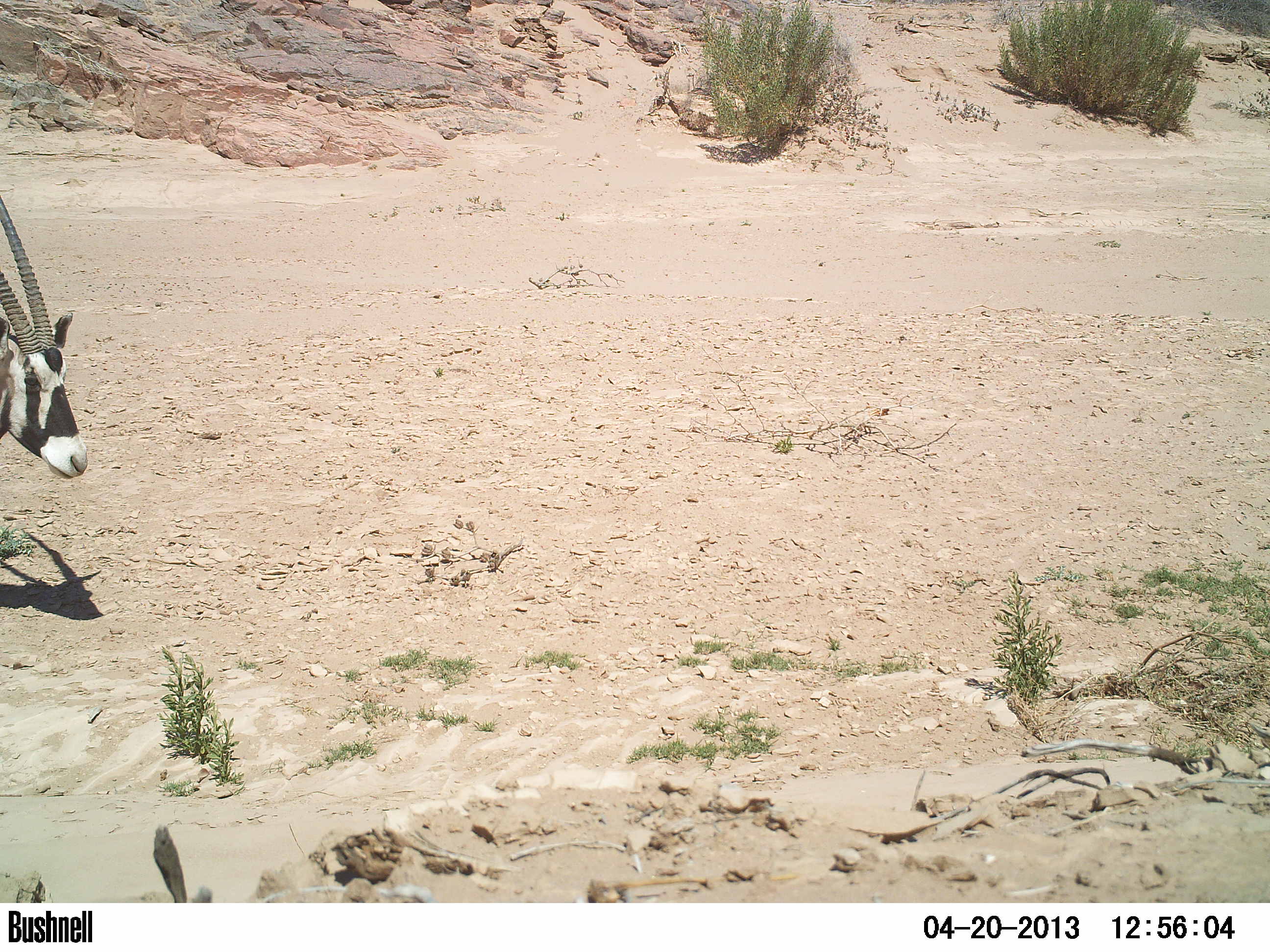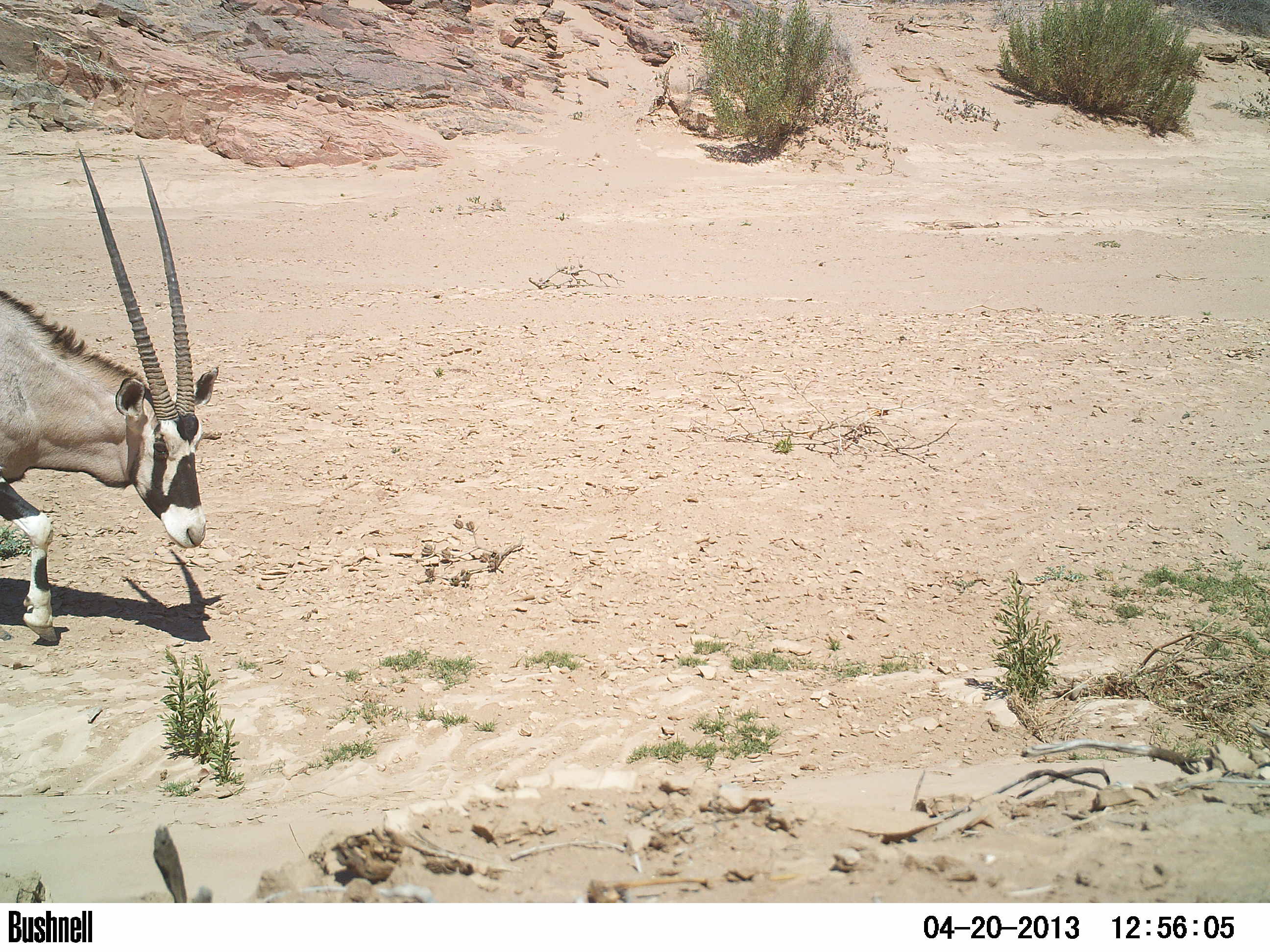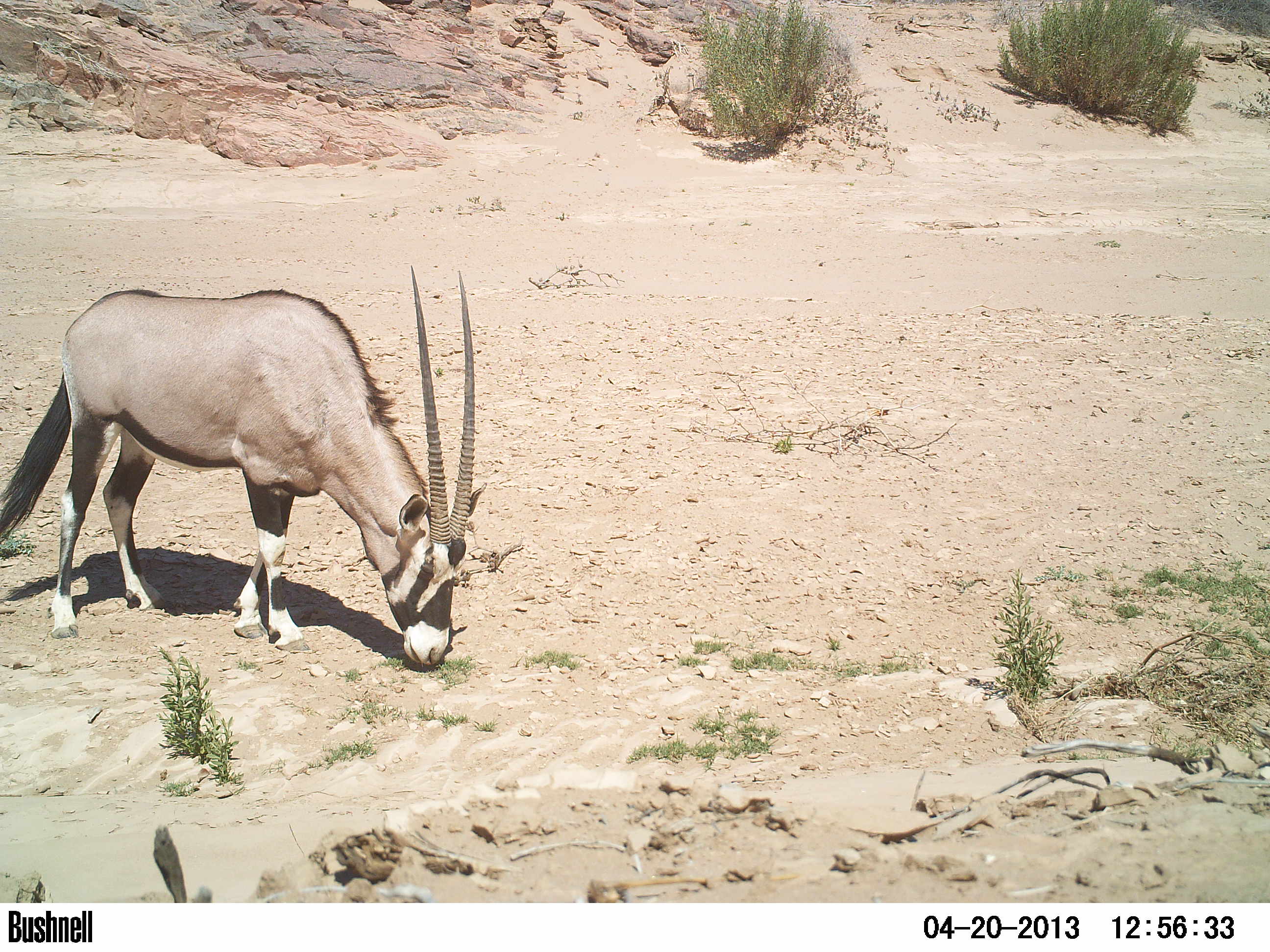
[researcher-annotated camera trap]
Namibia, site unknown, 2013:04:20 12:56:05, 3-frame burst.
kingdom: Animalia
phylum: Chordata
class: Mammalia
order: Artiodactyla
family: Bovidae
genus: Oryx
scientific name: Oryx gazella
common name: gemsbok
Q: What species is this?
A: Oryx gazella (gemsbok).